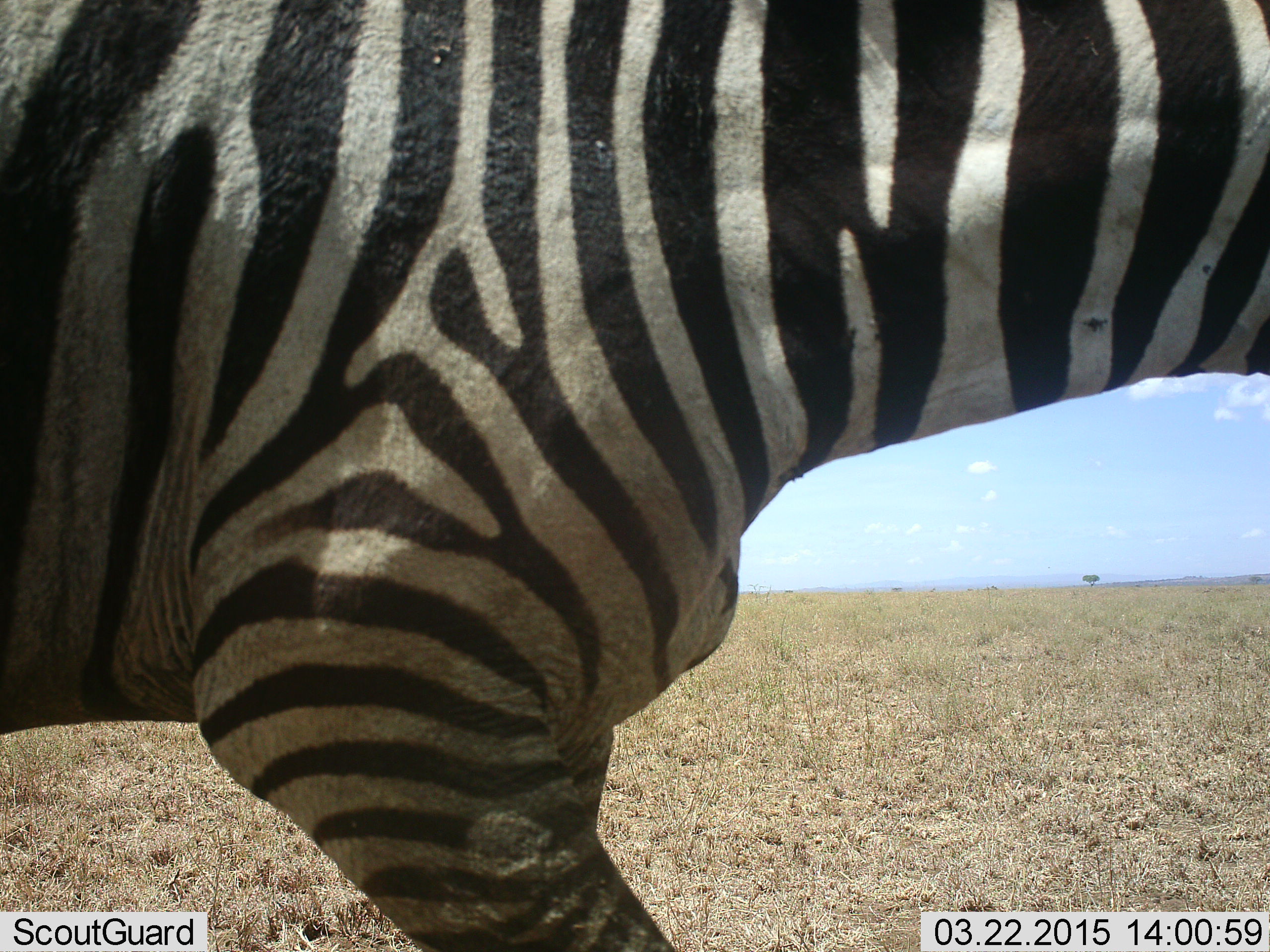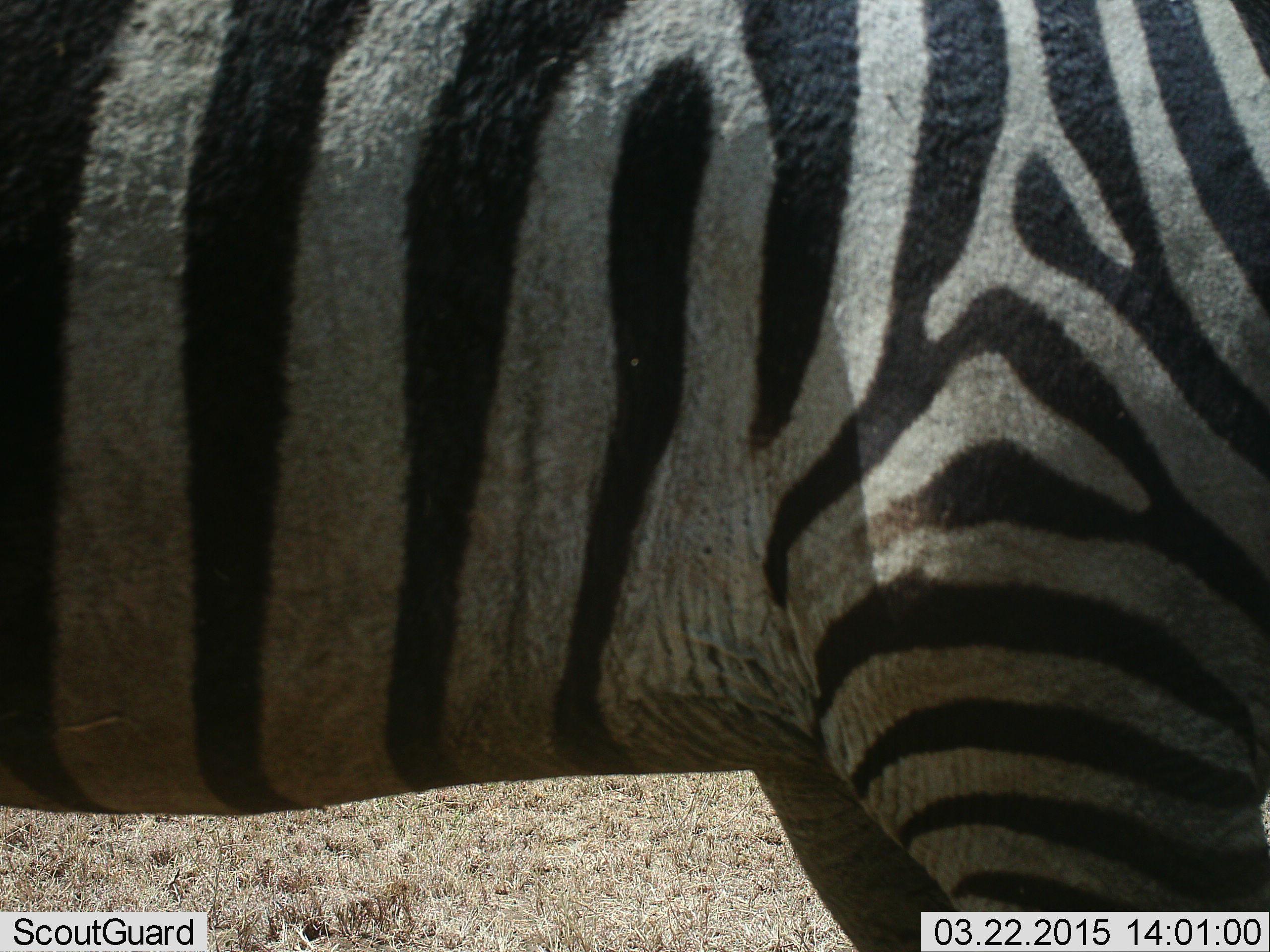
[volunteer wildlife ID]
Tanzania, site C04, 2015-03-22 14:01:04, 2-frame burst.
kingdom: Animalia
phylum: Chordata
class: Mammalia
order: Perissodactyla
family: Equidae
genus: Equus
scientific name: Equus quagga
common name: plains zebra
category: zebra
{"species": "zebra (plains zebra) (Equus quagga)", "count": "1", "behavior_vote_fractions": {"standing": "30%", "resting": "0%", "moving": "70%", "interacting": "0%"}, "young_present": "0%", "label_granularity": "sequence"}